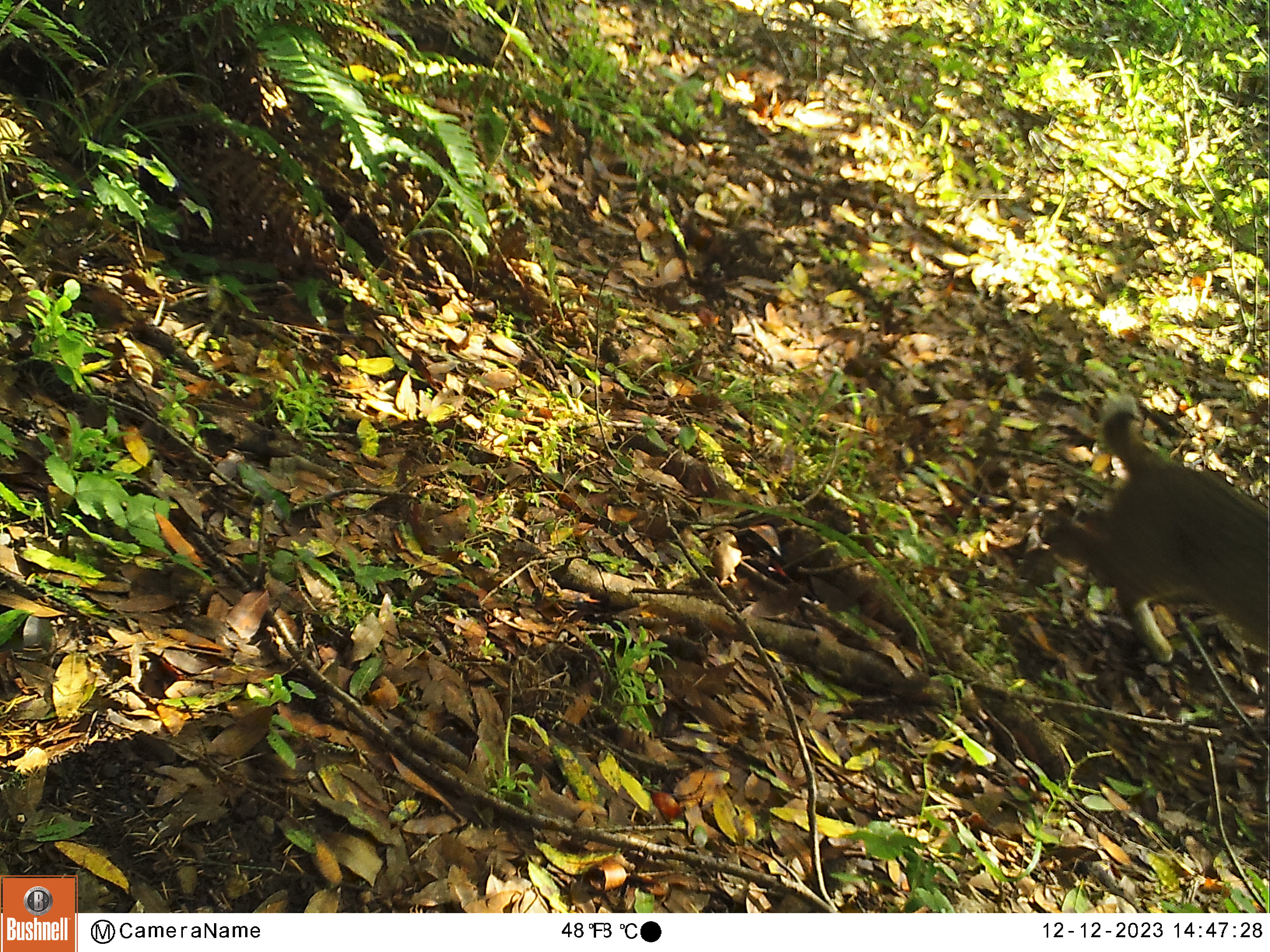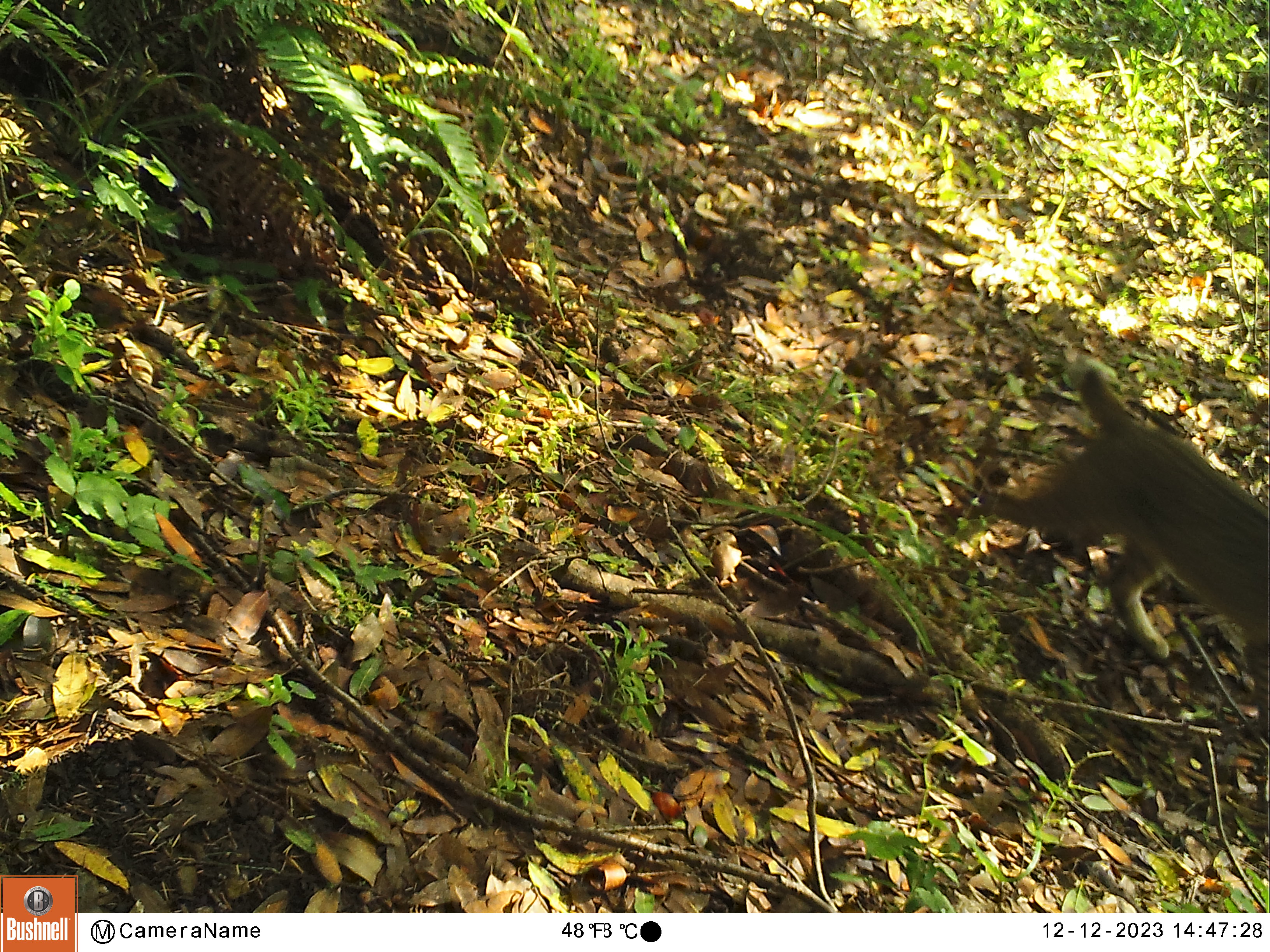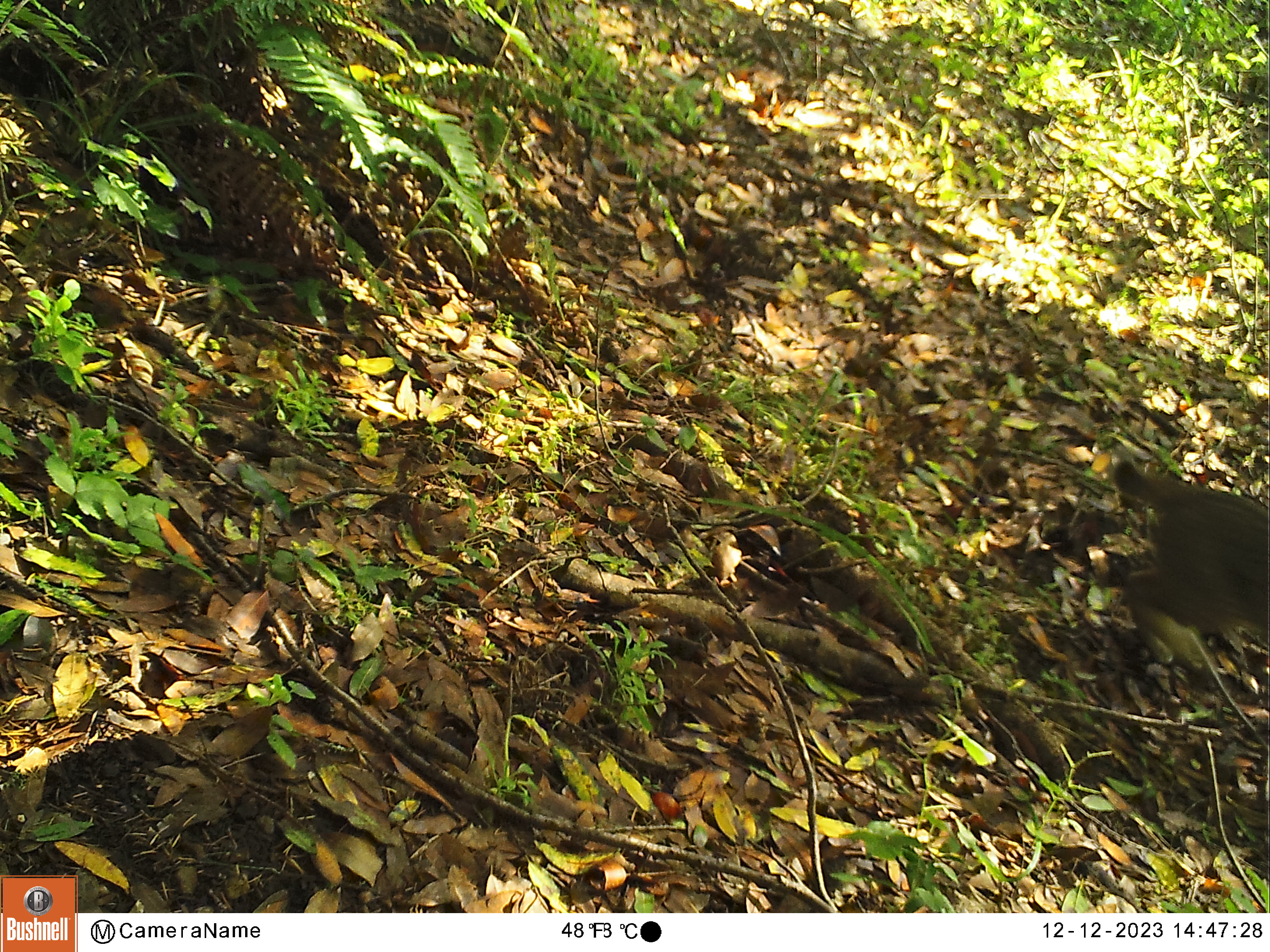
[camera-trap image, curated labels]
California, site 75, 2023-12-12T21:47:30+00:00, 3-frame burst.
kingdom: Animalia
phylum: Chordata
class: Mammalia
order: Carnivora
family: Felidae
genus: Lynx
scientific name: Lynx rufus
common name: bobcat